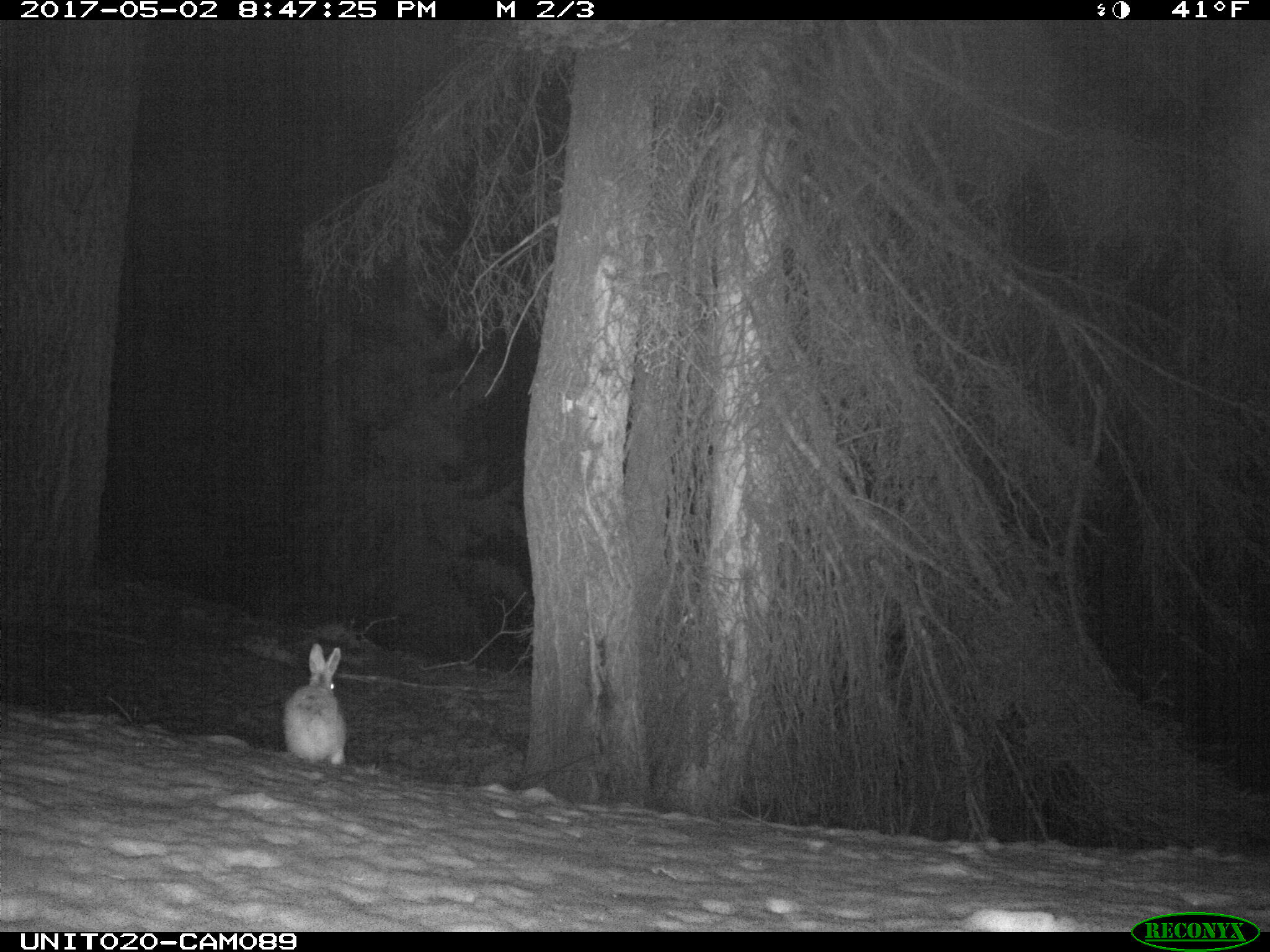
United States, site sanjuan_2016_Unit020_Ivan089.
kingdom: Animalia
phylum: Chordata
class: Mammalia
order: Lagomorpha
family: Leporidae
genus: Lepus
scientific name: Lepus americanus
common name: snowshoe hare